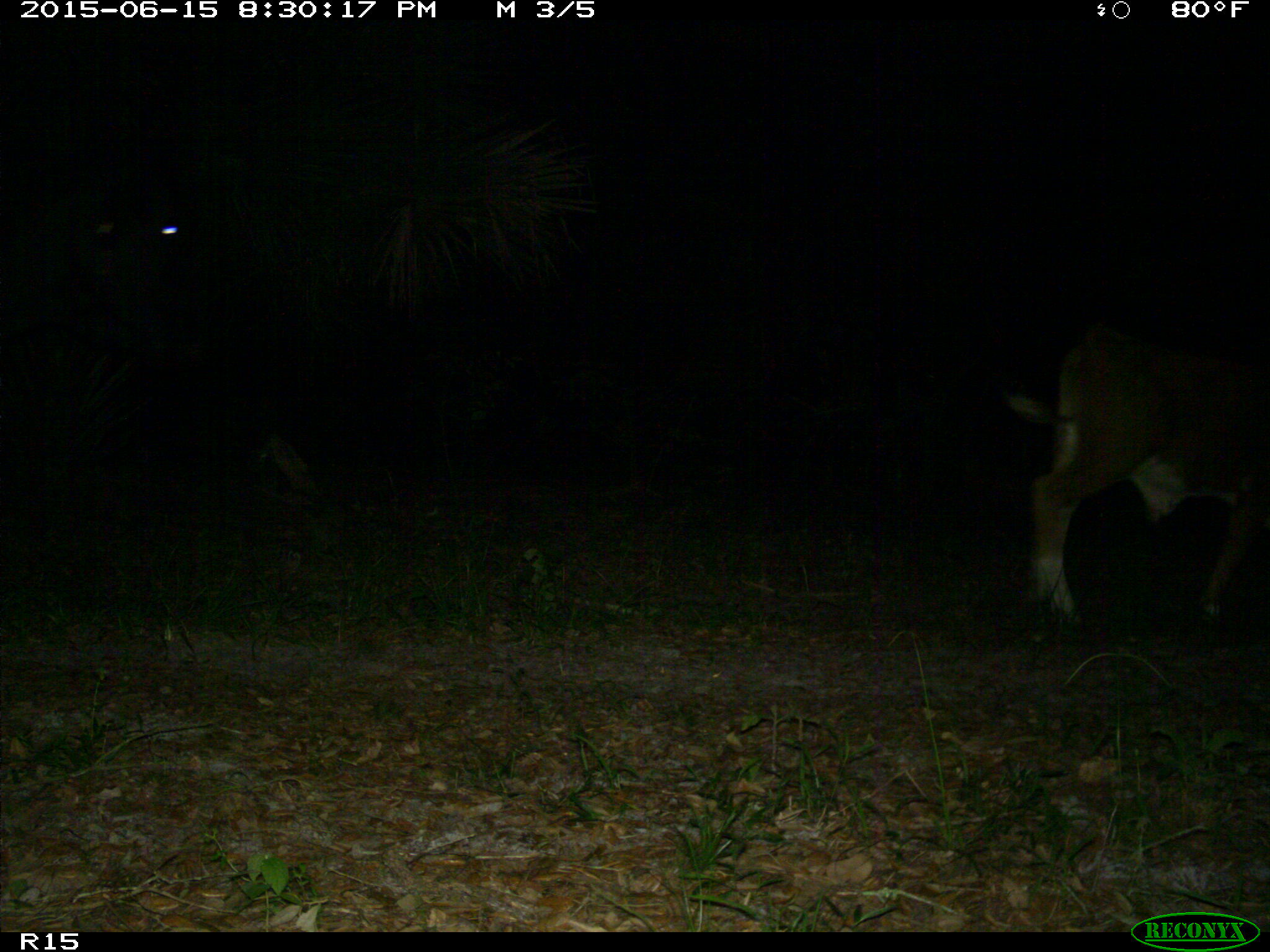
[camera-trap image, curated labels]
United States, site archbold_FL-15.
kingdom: Animalia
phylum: Chordata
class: Mammalia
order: Artiodactyla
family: Bovidae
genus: Bos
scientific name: Bos taurus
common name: domestic cow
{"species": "Bos taurus (domestic cow)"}